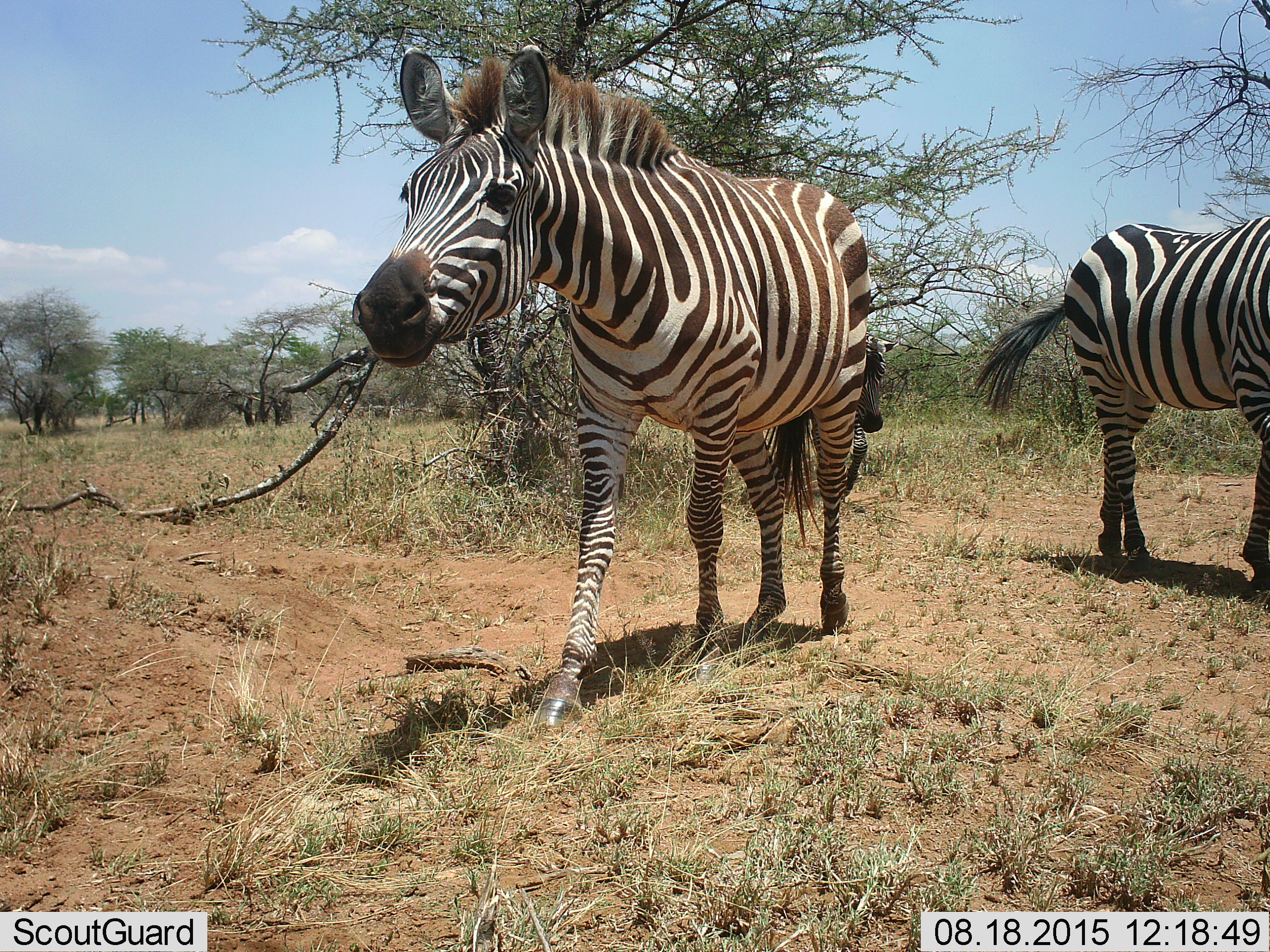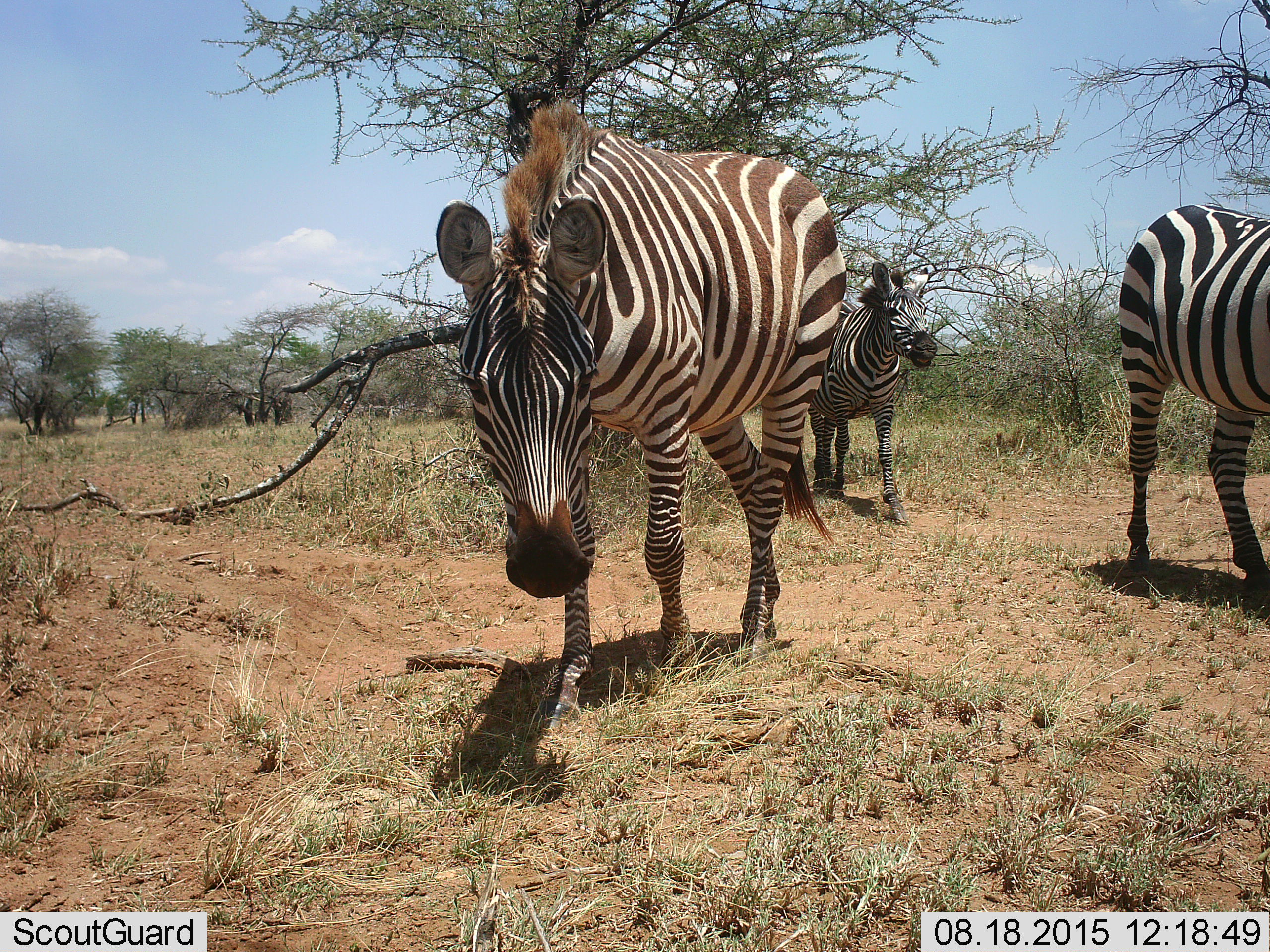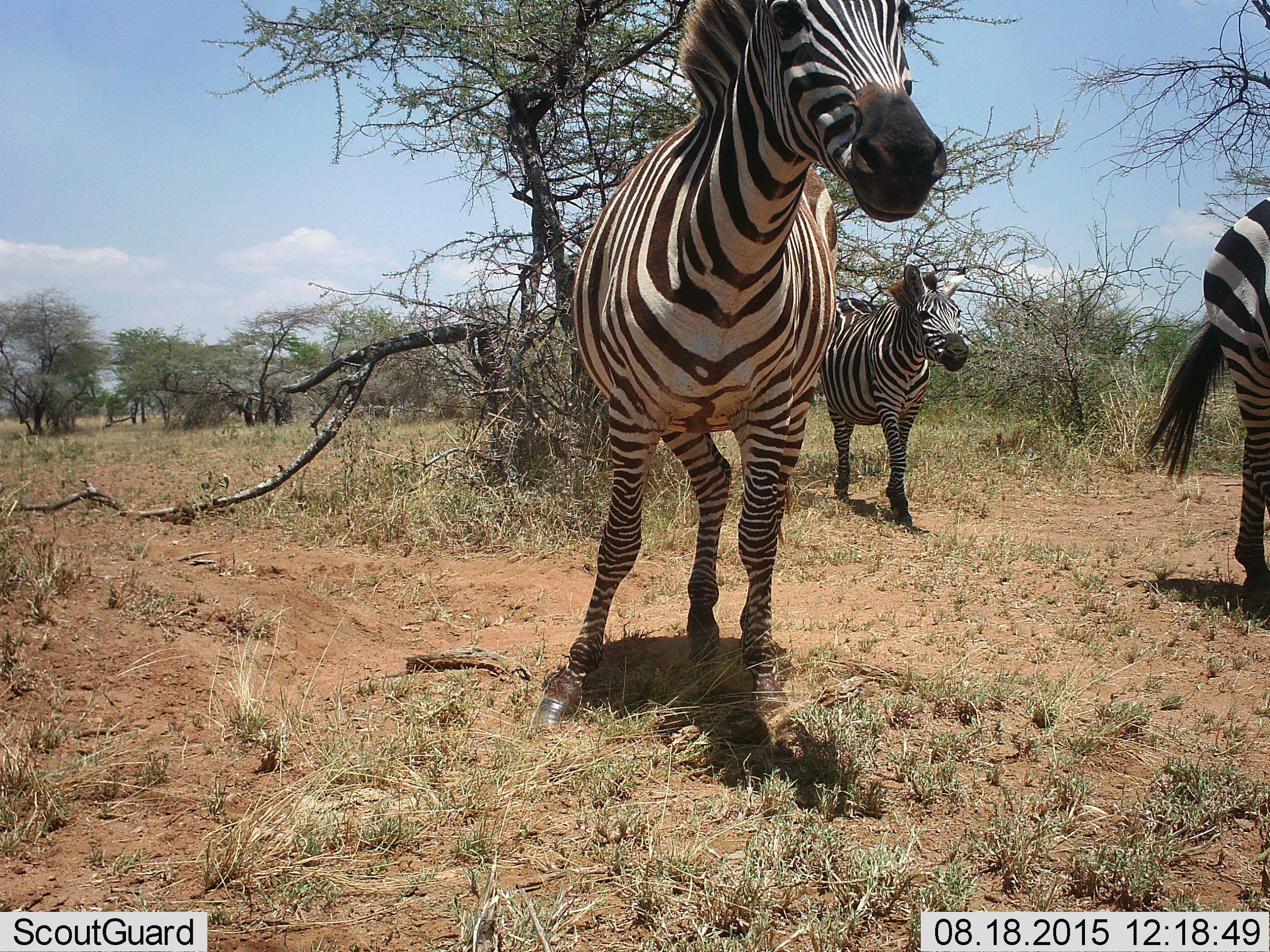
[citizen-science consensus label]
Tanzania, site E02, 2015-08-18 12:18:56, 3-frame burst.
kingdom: Animalia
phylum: Chordata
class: Mammalia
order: Perissodactyla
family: Equidae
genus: Equus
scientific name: Equus quagga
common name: plains zebra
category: zebra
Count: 3.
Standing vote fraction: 26%.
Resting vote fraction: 0%.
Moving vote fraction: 95%.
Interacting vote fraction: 0%.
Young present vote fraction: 5%.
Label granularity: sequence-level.